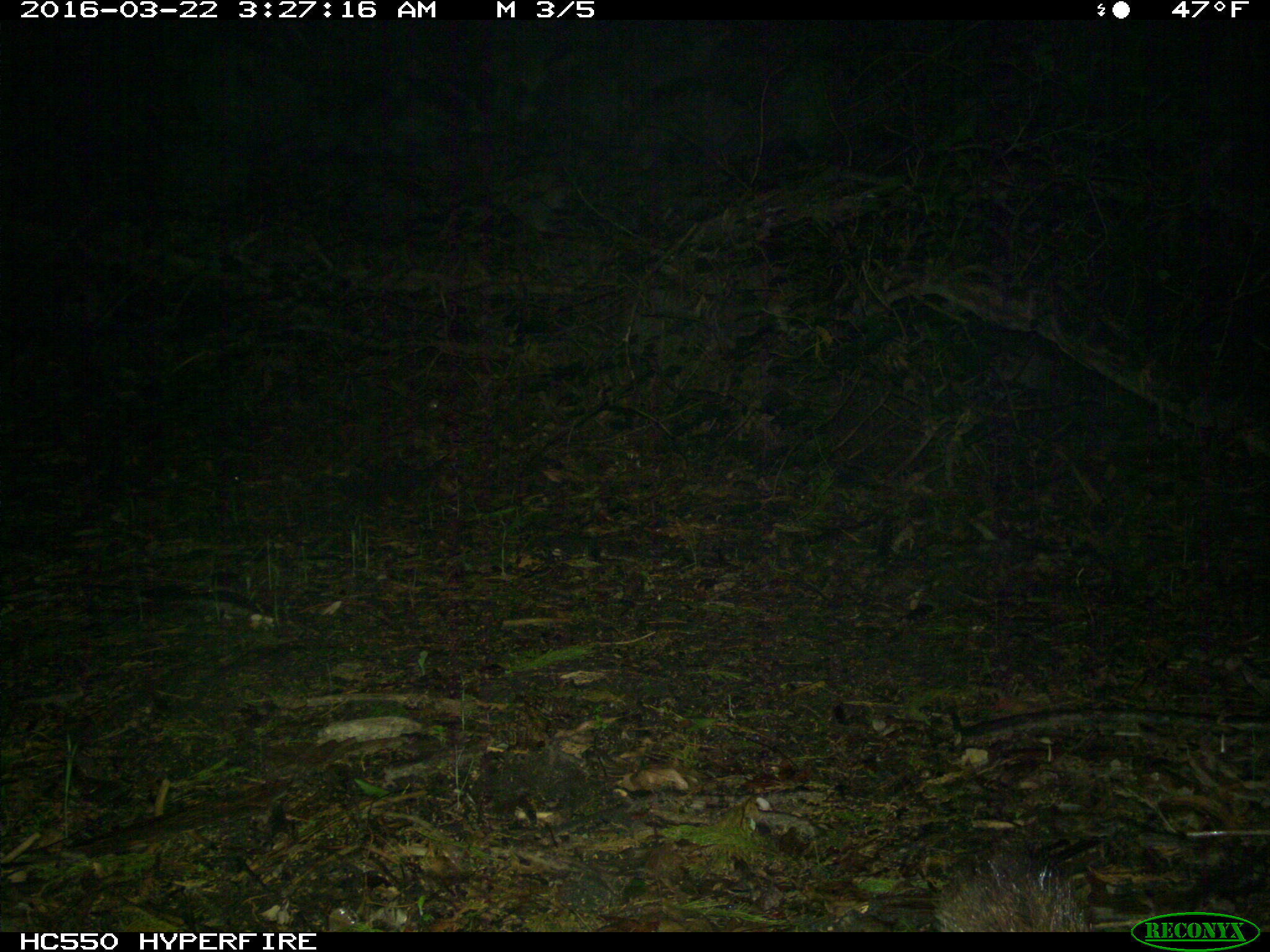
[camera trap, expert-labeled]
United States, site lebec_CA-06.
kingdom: Animalia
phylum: Chordata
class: Mammalia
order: Carnivora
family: Felidae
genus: Puma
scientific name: Puma concolor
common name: mountain lion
Puma concolor (mountain lion).